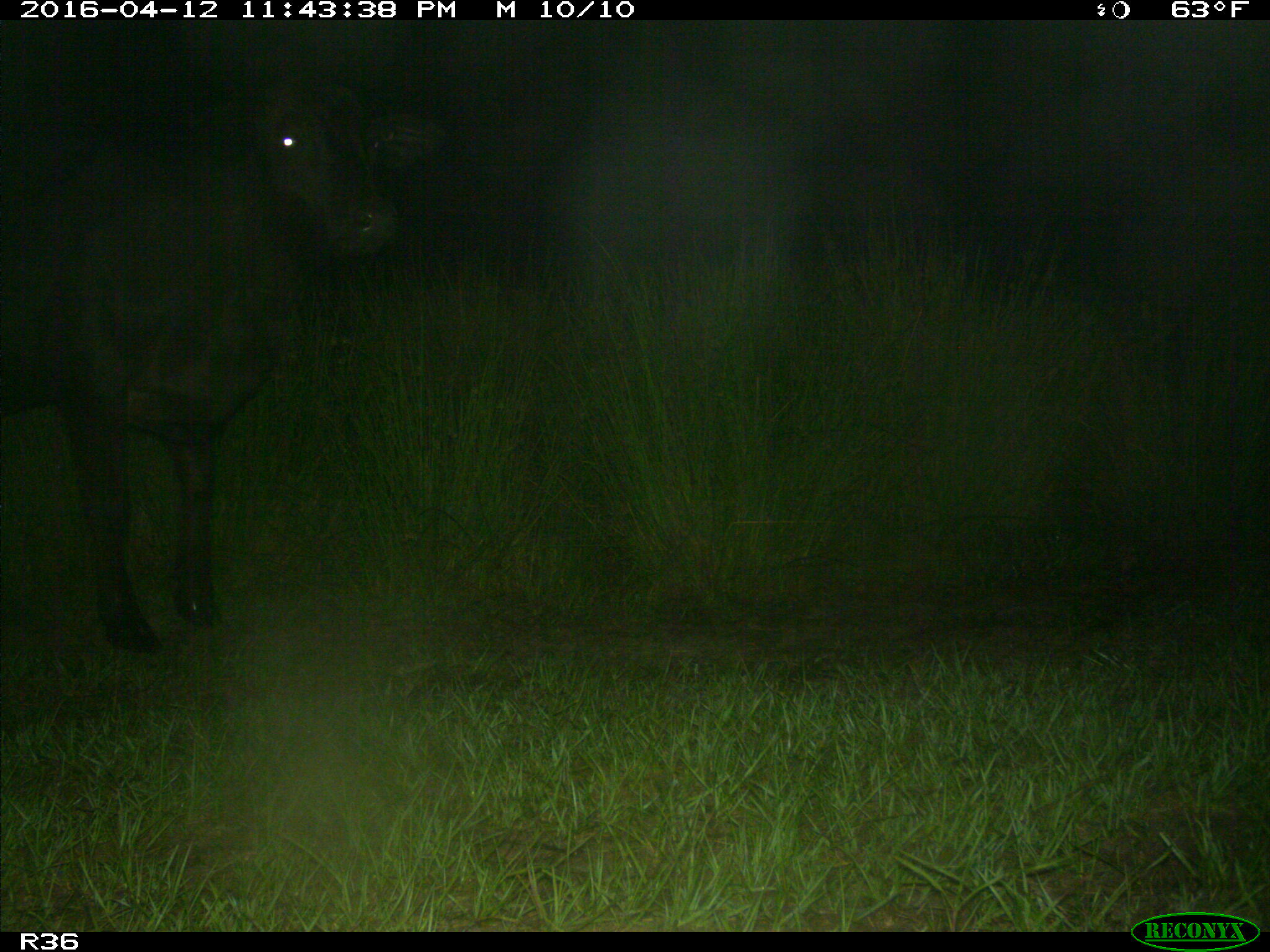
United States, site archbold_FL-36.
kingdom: Animalia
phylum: Chordata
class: Mammalia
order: Artiodactyla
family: Bovidae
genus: Bos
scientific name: Bos taurus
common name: domestic cow